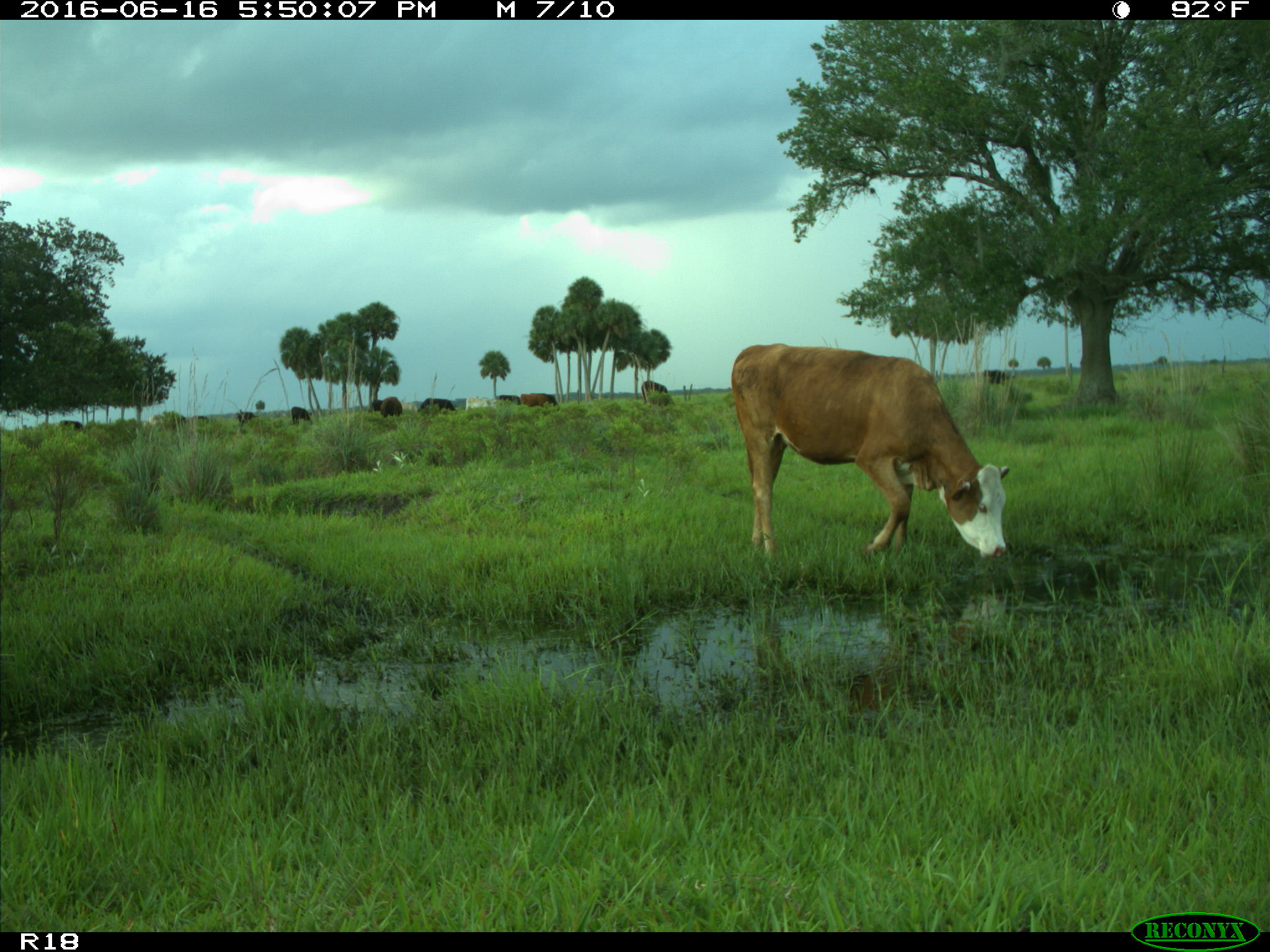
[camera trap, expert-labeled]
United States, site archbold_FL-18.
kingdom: Animalia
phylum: Chordata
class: Mammalia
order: Artiodactyla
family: Bovidae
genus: Bos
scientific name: Bos taurus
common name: domestic cow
Bos taurus (domestic cow).